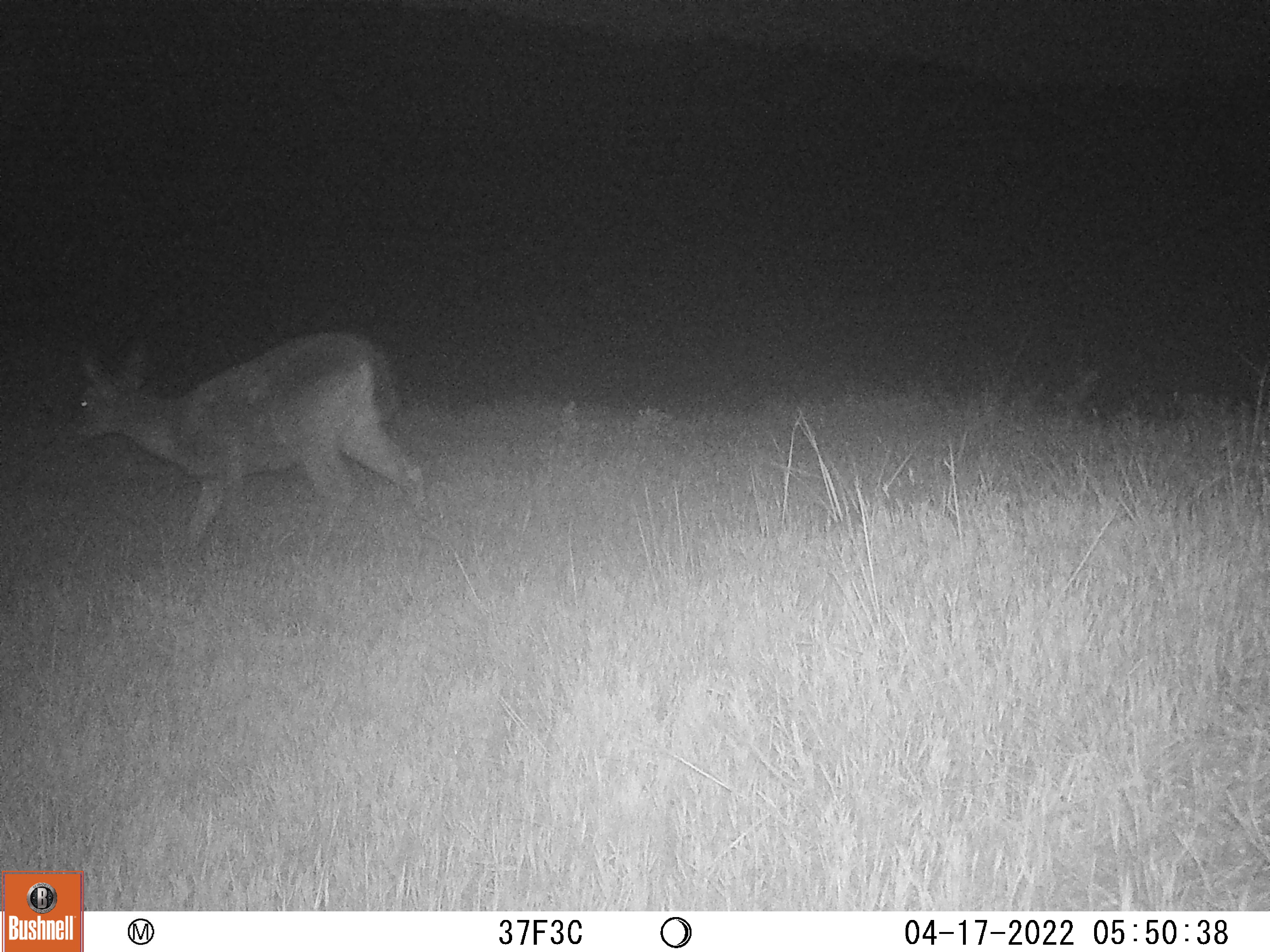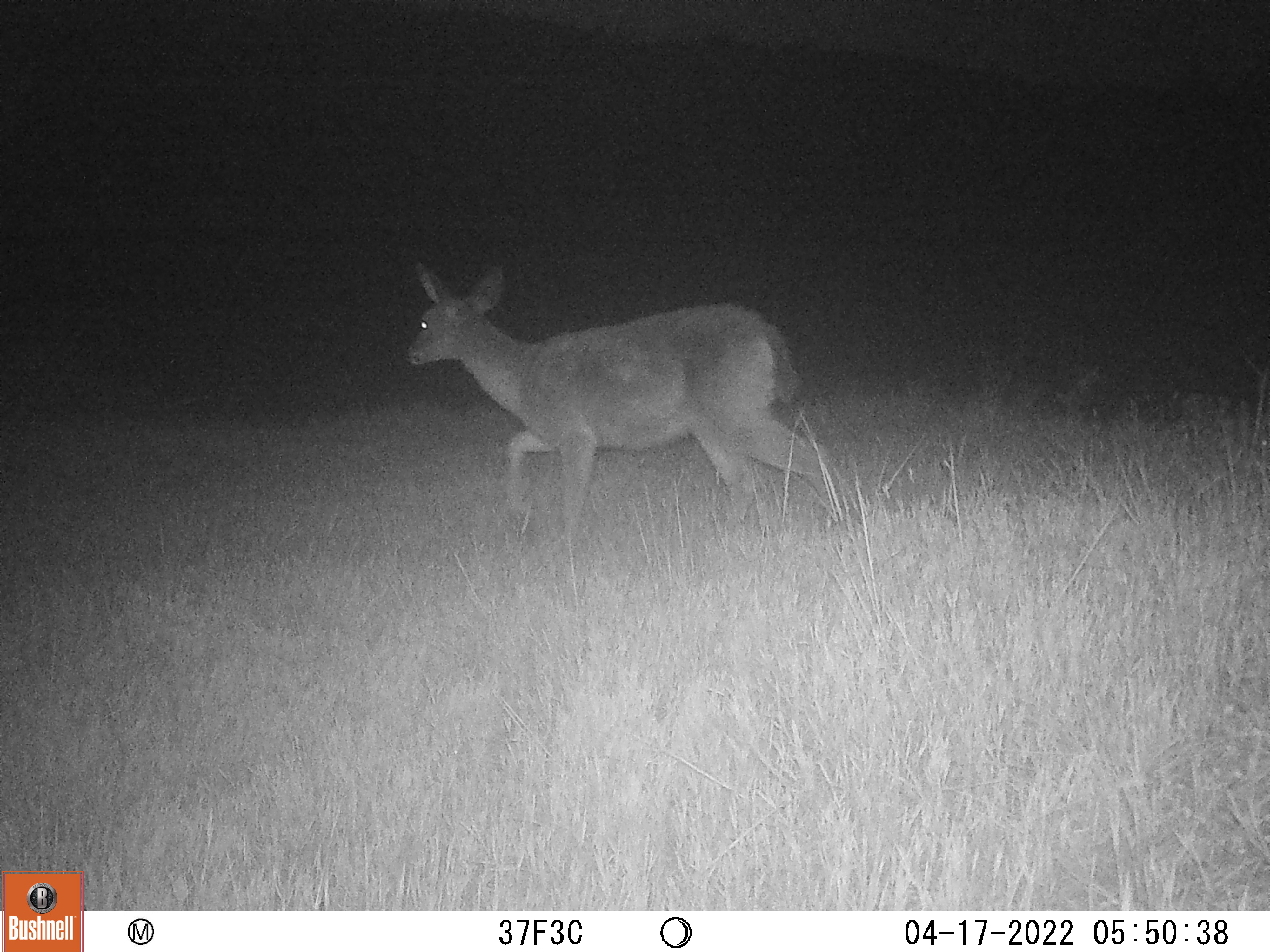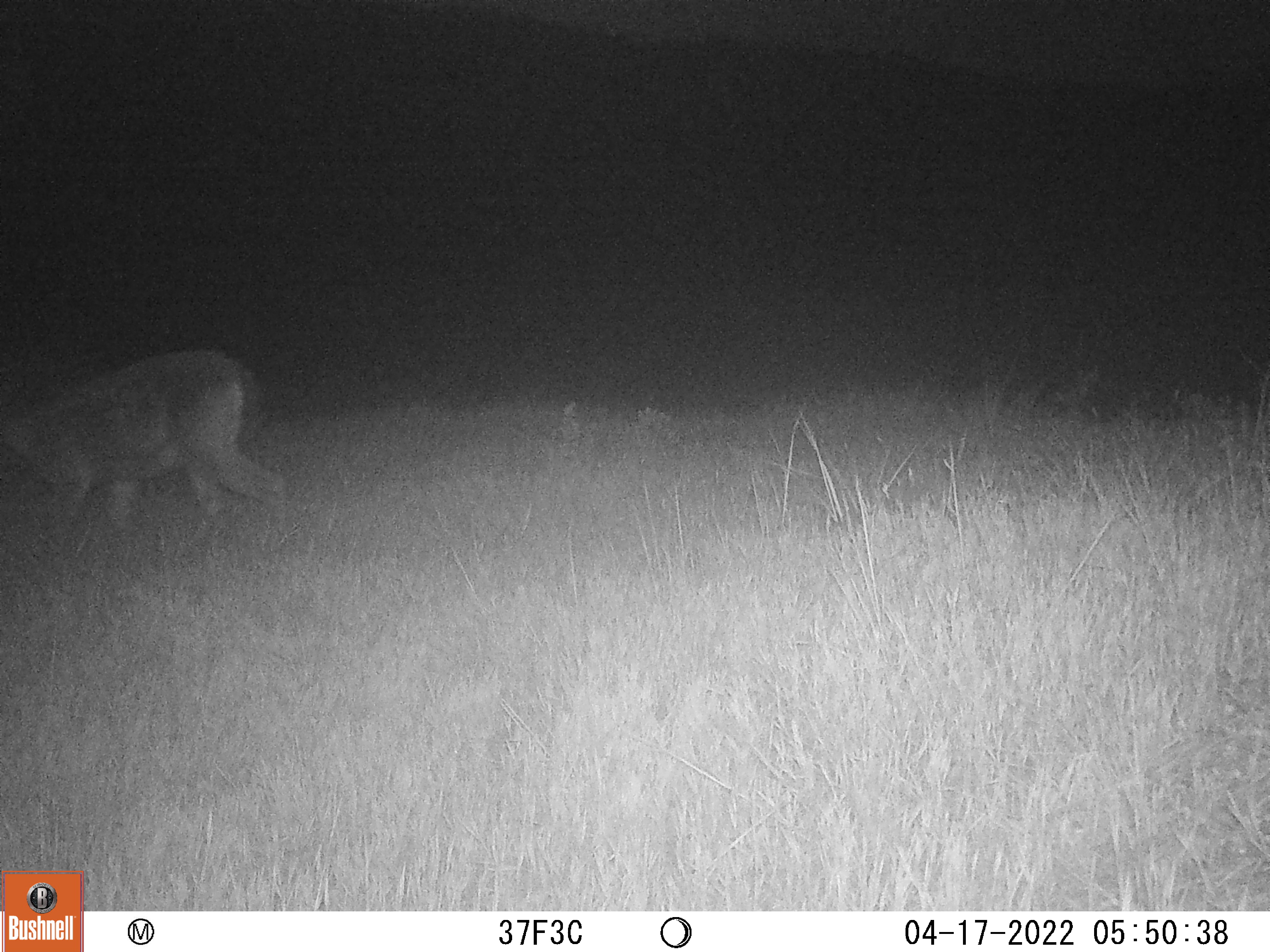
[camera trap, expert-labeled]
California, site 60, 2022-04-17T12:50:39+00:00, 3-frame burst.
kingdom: Animalia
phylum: Chordata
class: Mammalia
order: Artiodactyla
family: Cervidae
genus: Odocoileus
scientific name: Odocoileus hemionus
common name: mule deer